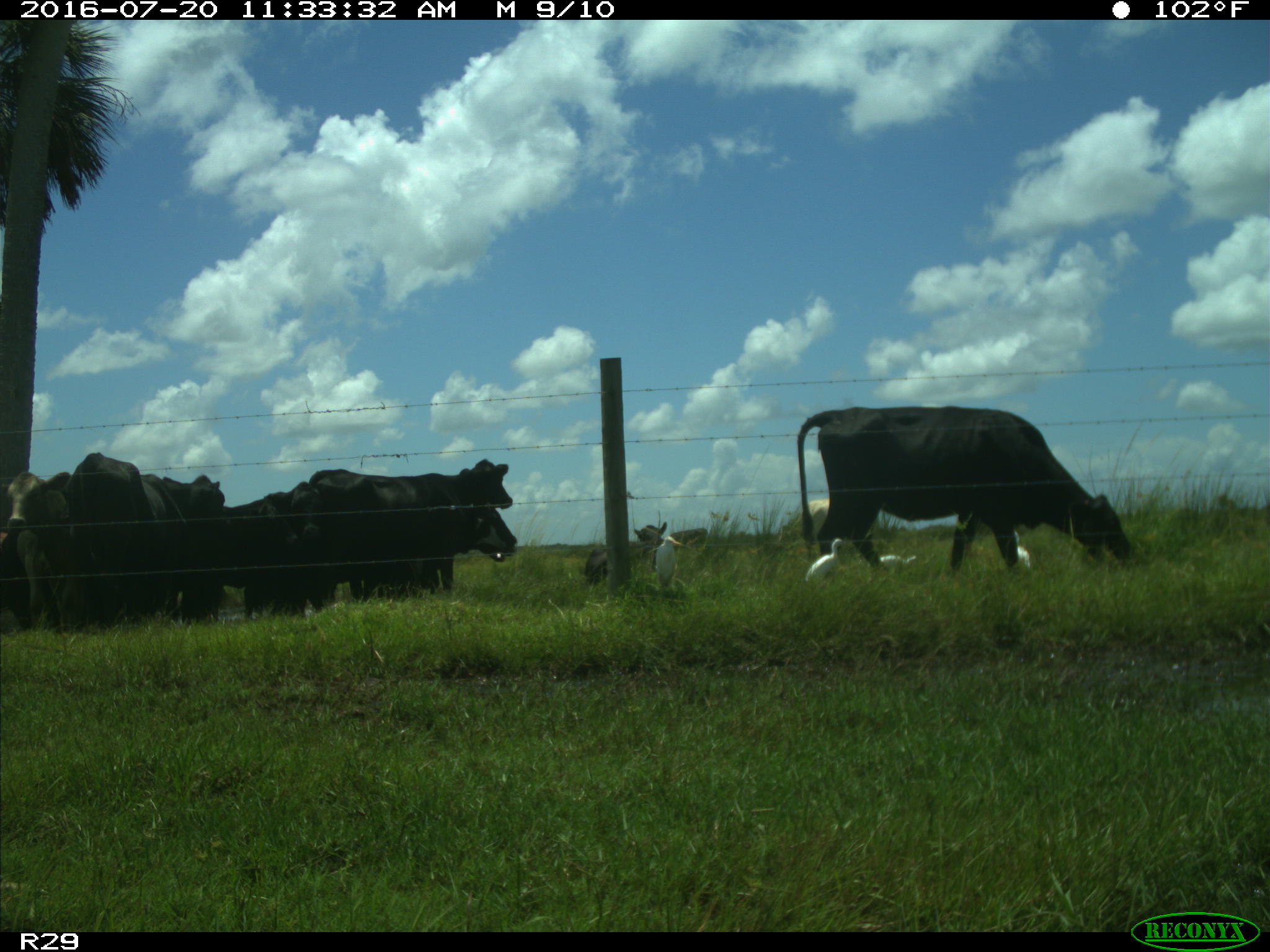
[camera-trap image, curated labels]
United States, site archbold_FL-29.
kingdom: Animalia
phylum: Chordata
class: Mammalia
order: Artiodactyla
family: Bovidae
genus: Bos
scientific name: Bos taurus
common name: domestic cow